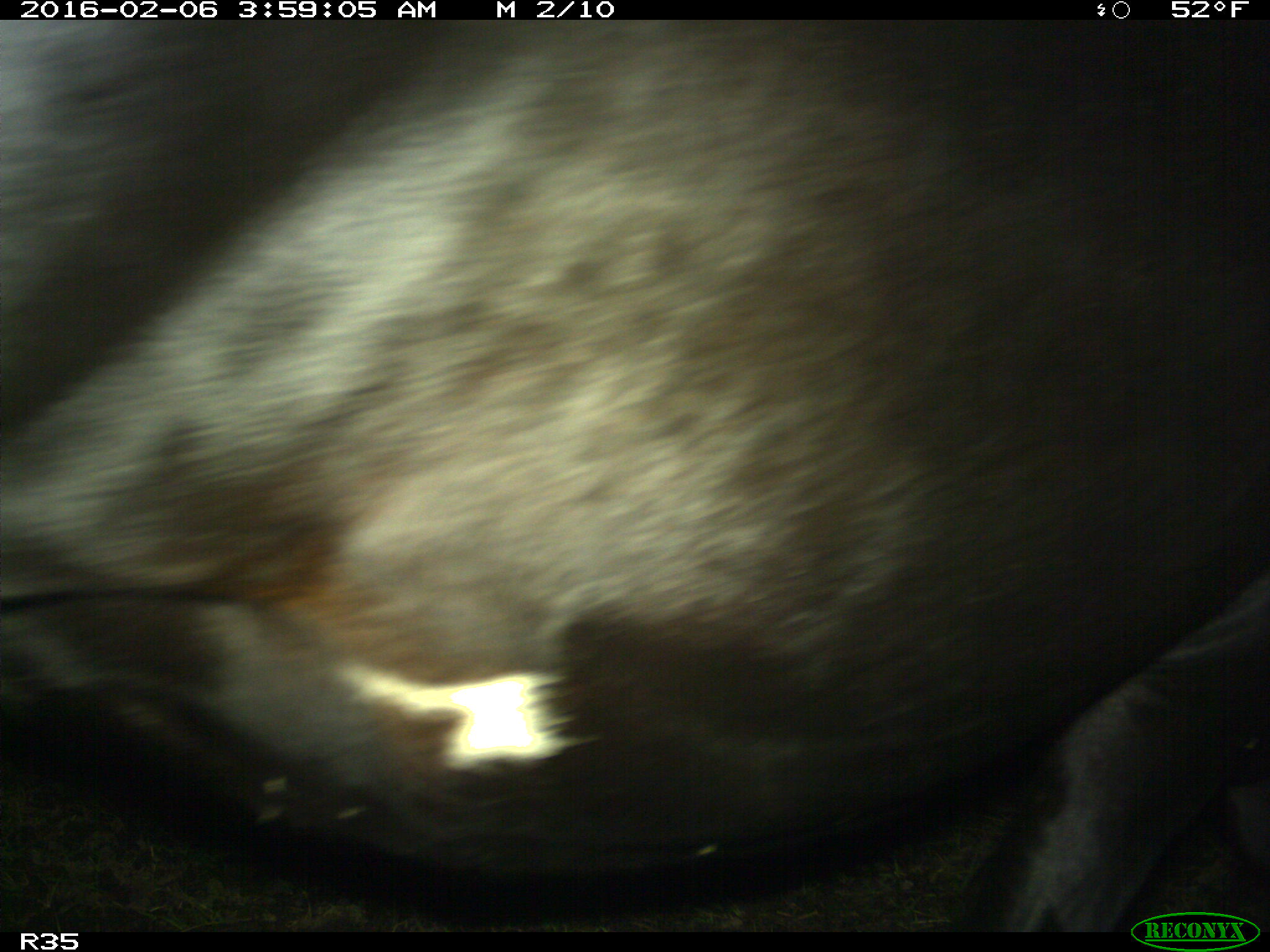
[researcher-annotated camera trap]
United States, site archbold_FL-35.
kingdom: Animalia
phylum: Chordata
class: Mammalia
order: Artiodactyla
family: Bovidae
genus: Bos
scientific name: Bos taurus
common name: domestic cow